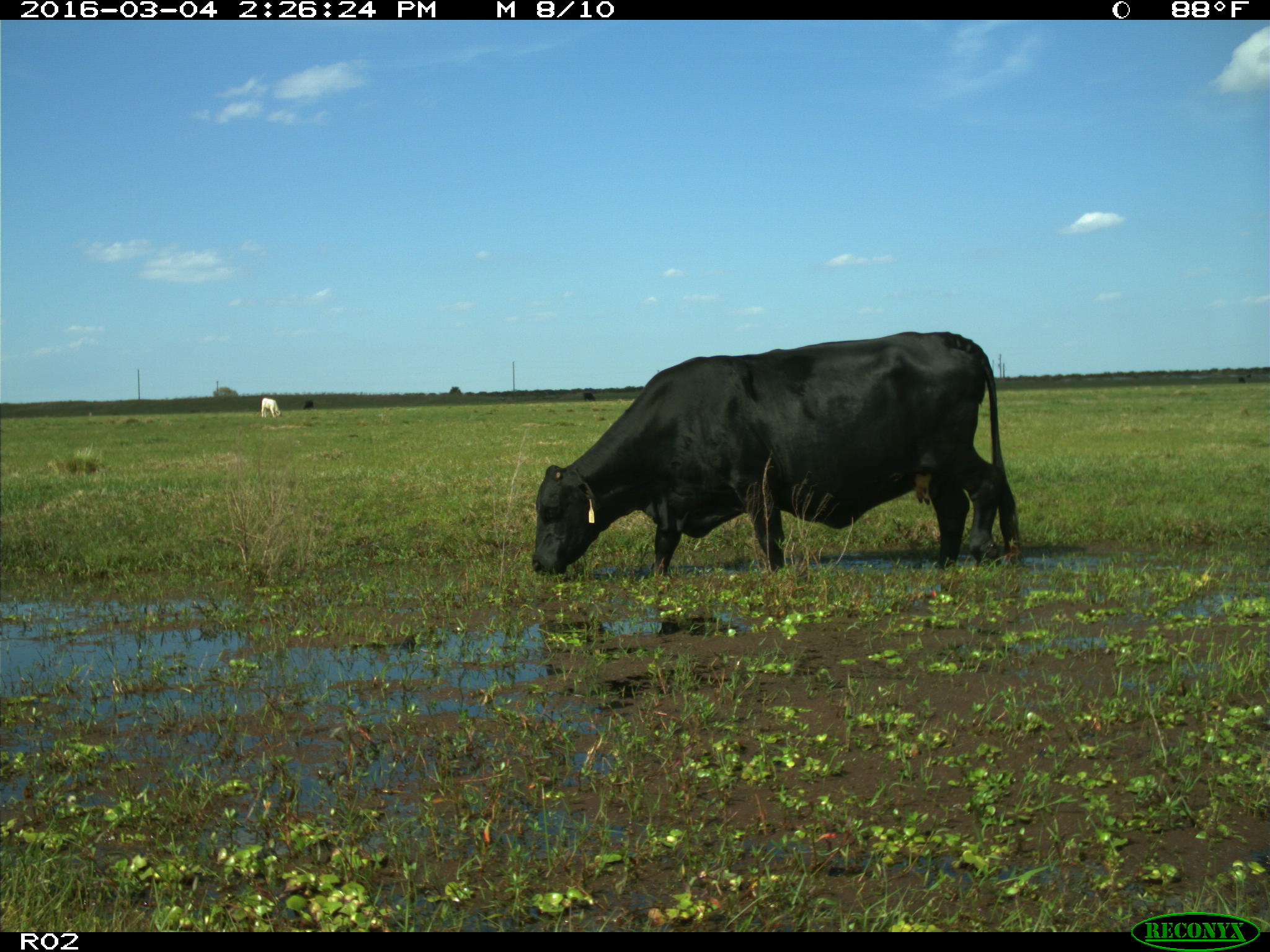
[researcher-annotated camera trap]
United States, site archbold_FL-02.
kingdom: Animalia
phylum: Chordata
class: Mammalia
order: Artiodactyla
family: Bovidae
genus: Bos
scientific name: Bos taurus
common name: domestic cow